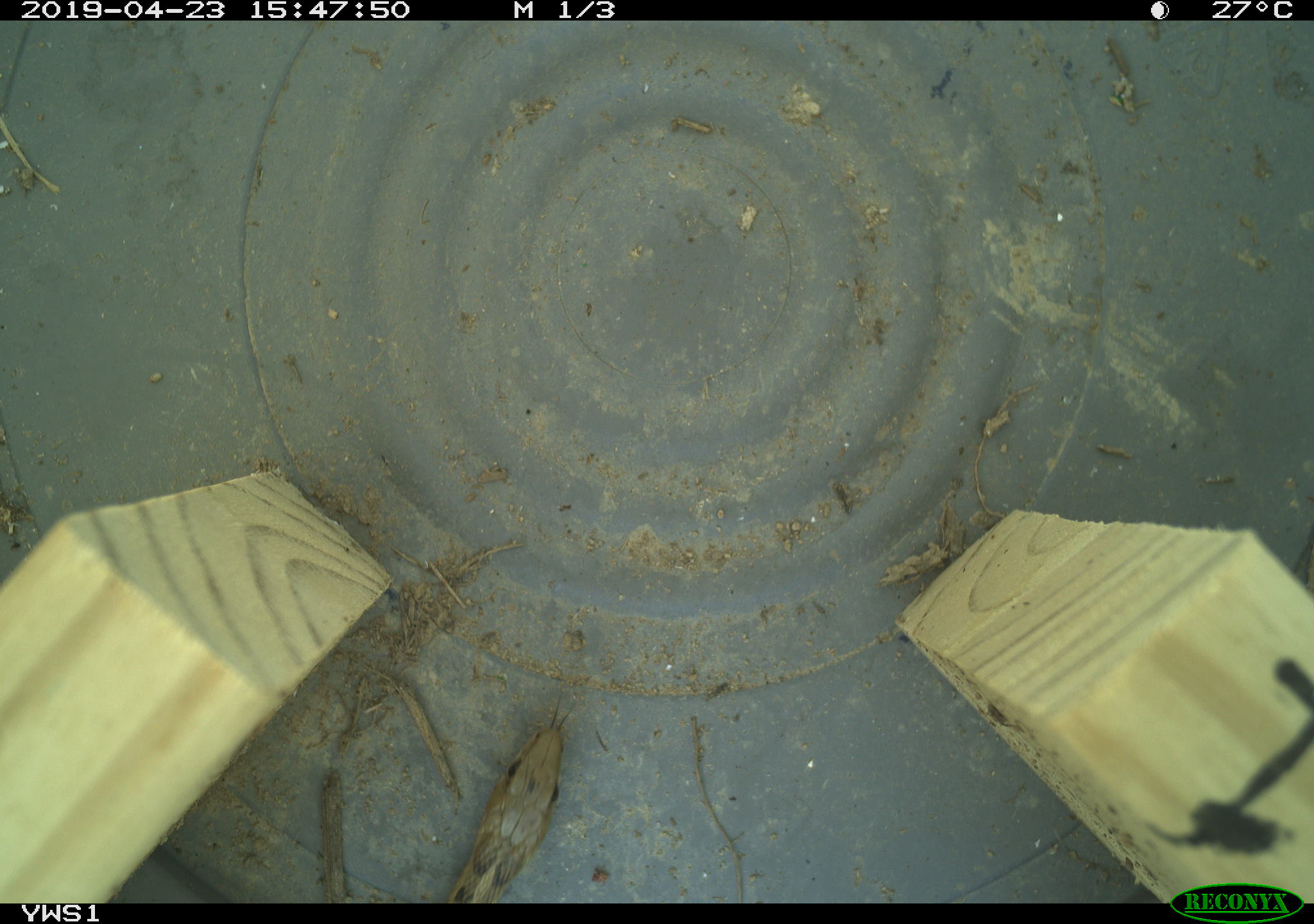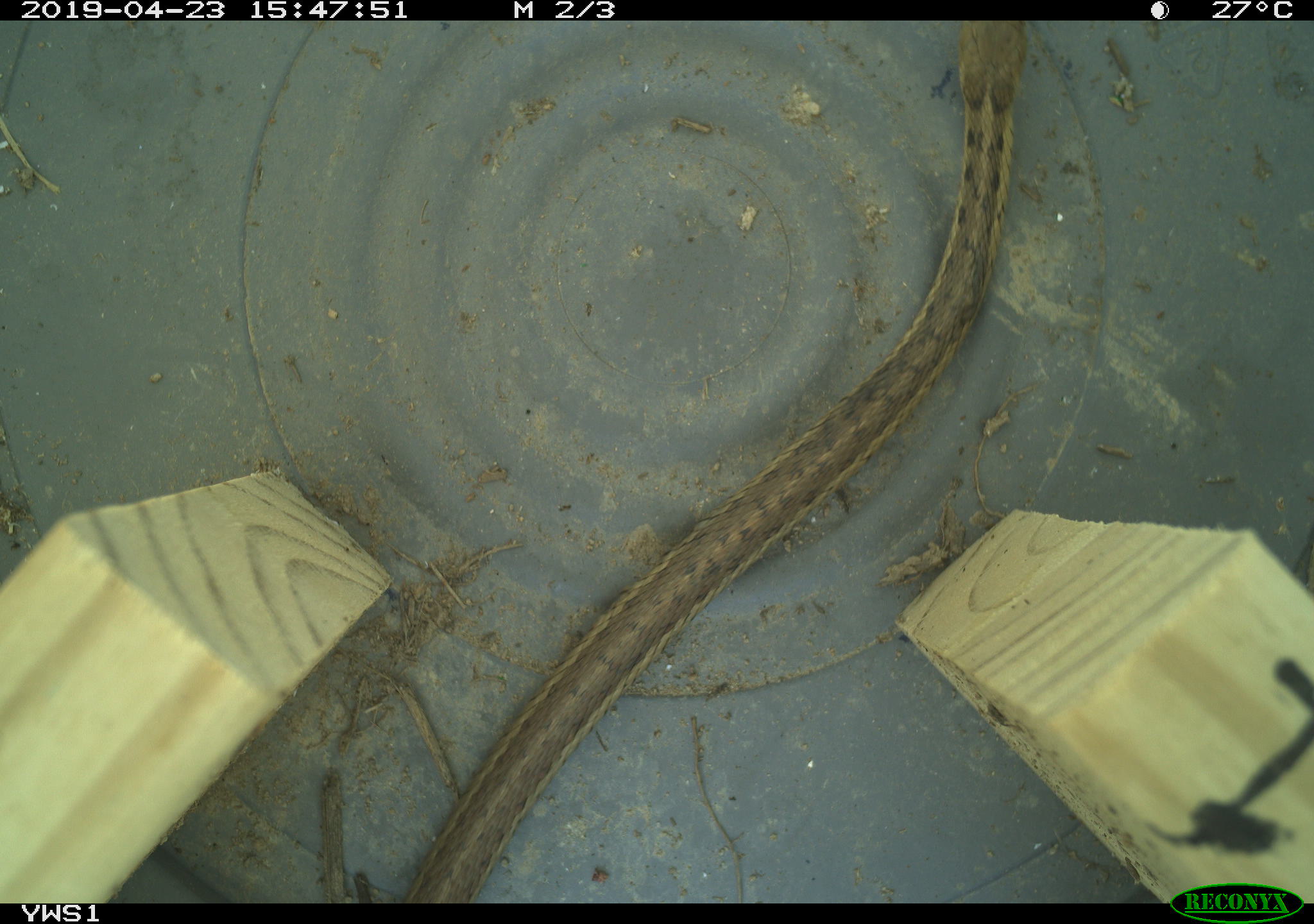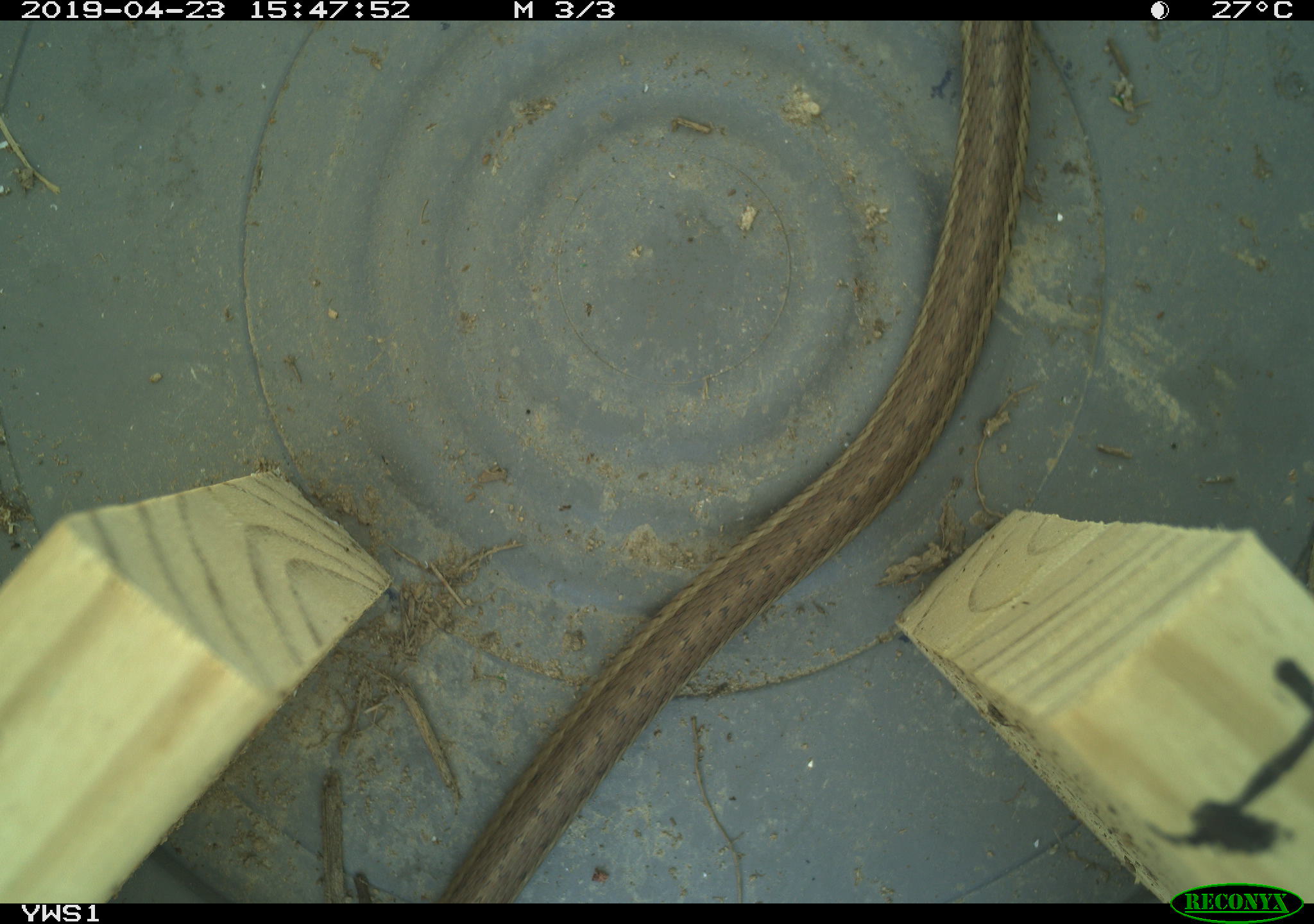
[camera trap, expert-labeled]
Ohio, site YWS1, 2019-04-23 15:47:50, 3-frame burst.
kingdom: Animalia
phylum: Chordata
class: Reptilia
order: Squamata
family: Colubridae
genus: Thamnophis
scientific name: Thamnophis sirtalis sirtalis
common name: eastern gartersnake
Eastern gartersnake (Thamnophis sirtalis sirtalis).